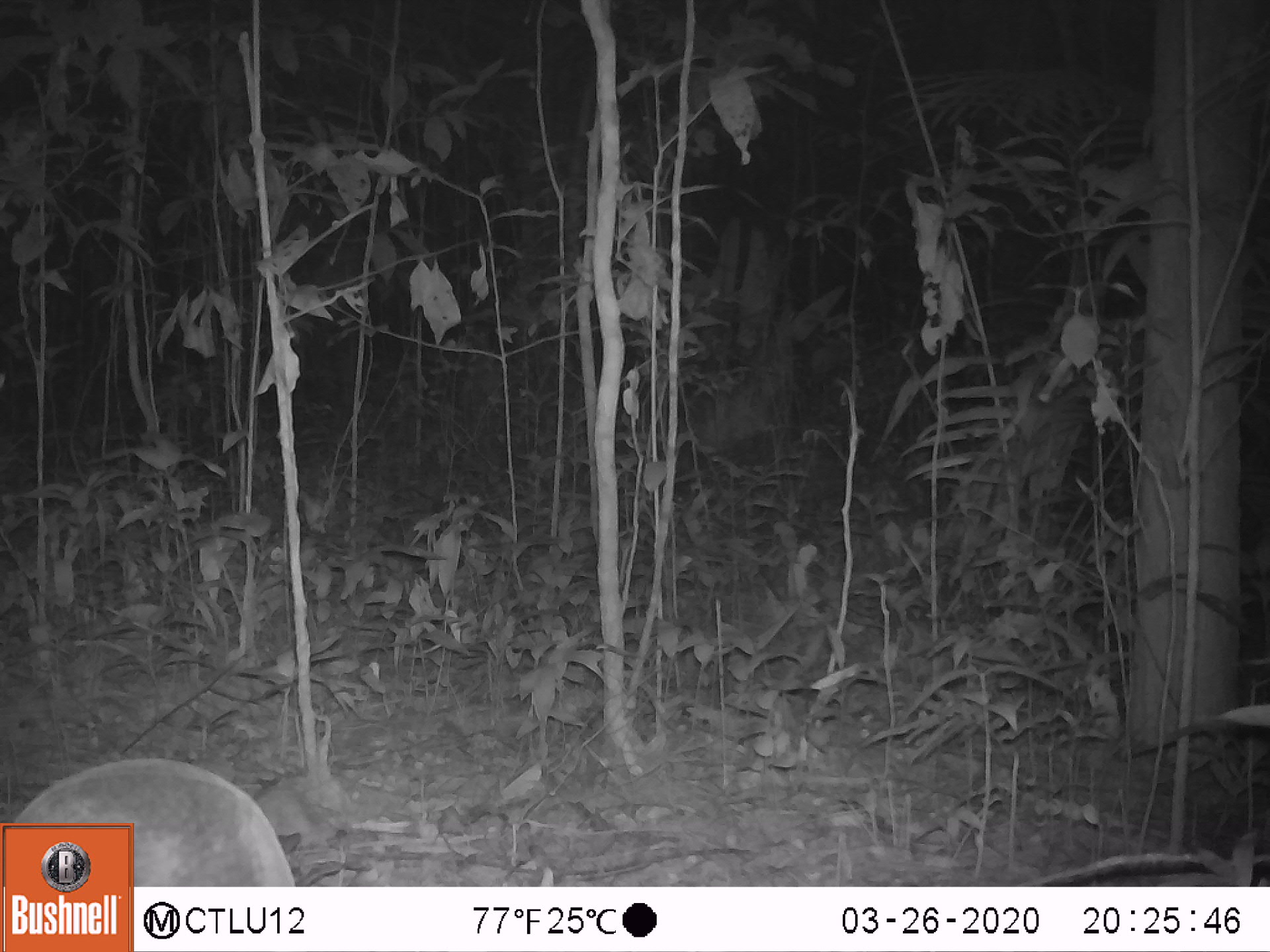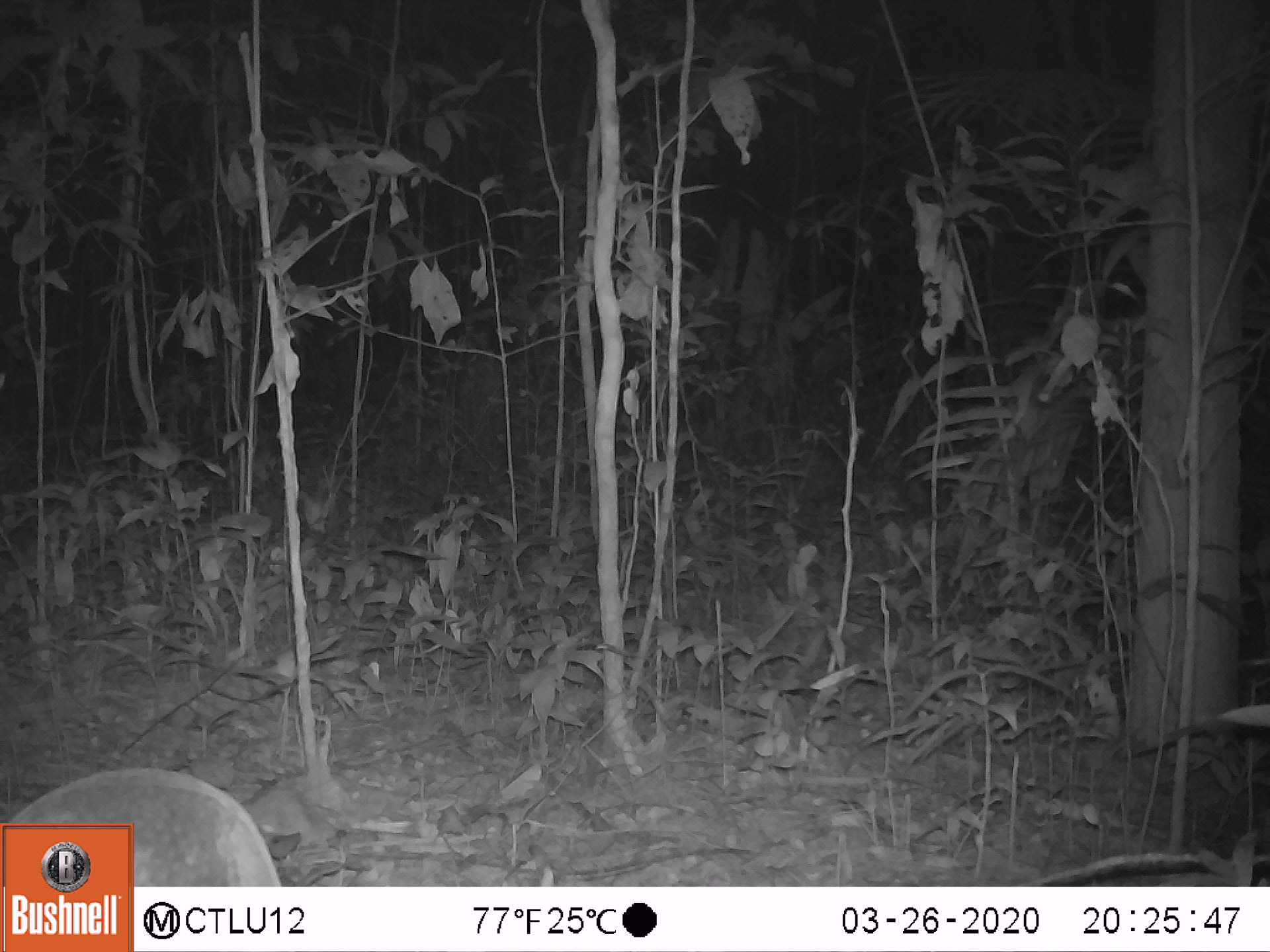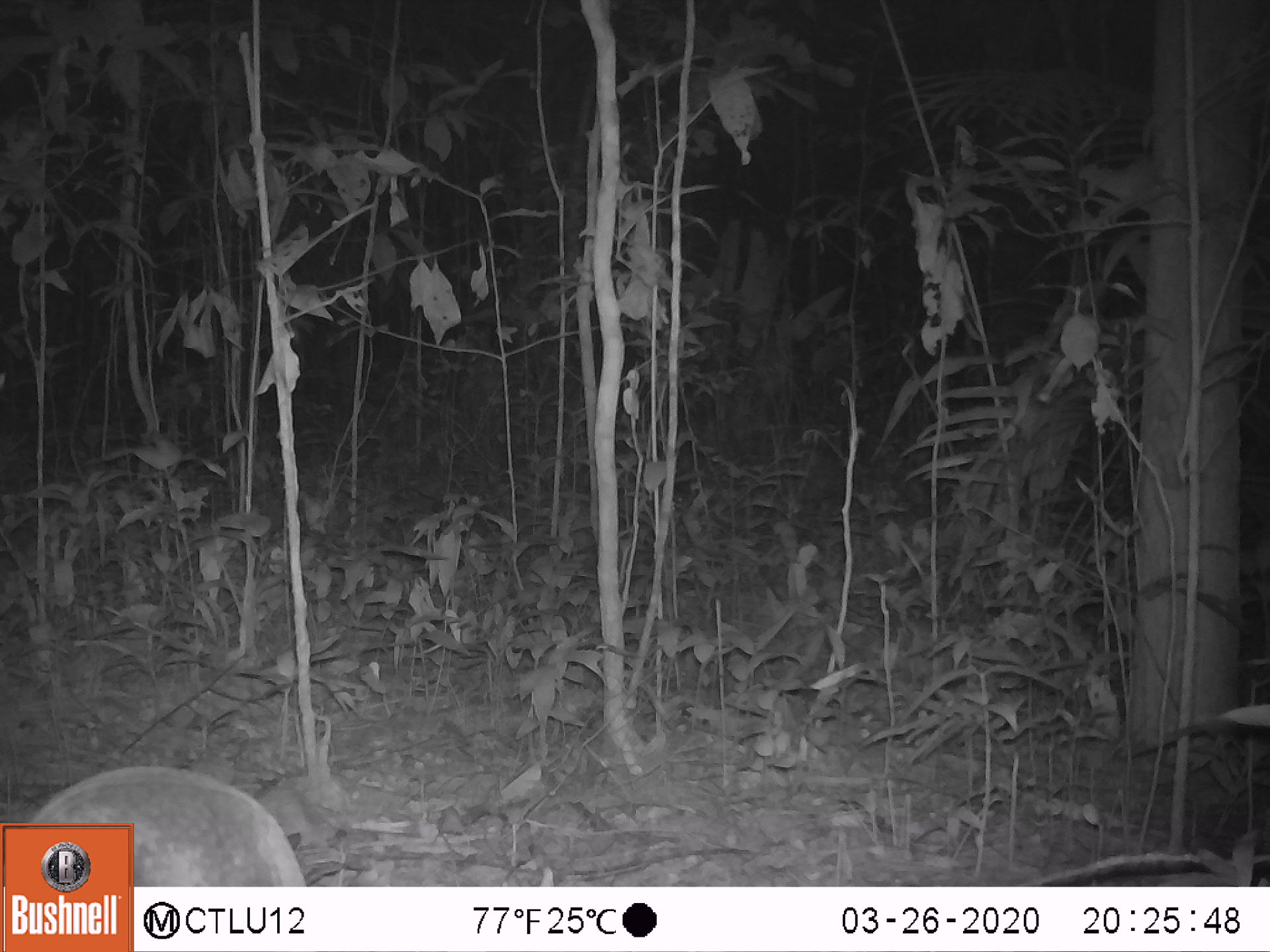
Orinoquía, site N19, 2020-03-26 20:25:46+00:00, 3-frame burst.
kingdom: Animalia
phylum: Chordata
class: Mammalia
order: Cingulata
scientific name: Cingulata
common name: armadillo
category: unknown armadillo